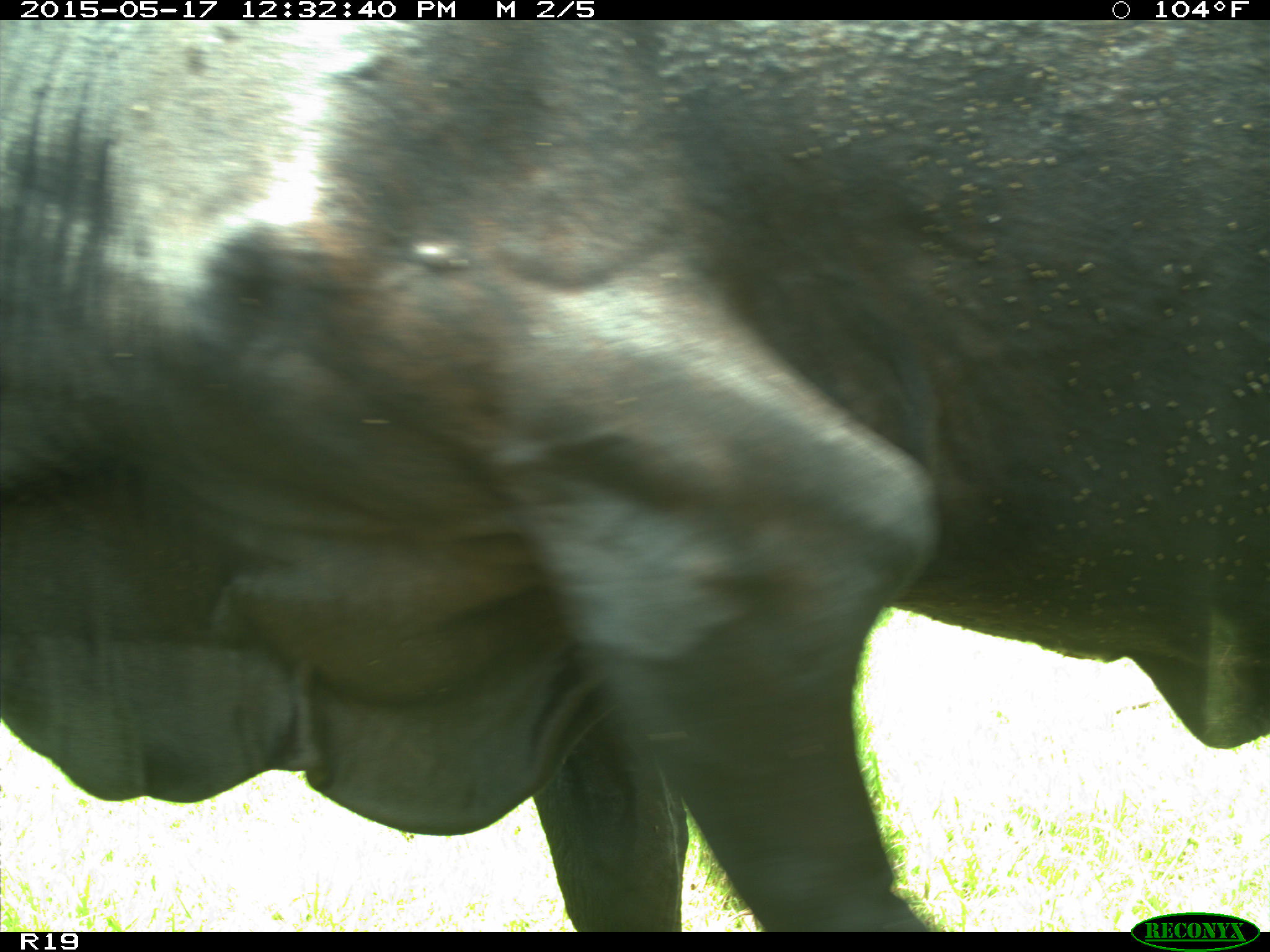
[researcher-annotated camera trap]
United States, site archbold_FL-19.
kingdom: Animalia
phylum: Chordata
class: Mammalia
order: Artiodactyla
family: Bovidae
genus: Bos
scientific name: Bos taurus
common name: domestic cow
Bos taurus (domestic cow).